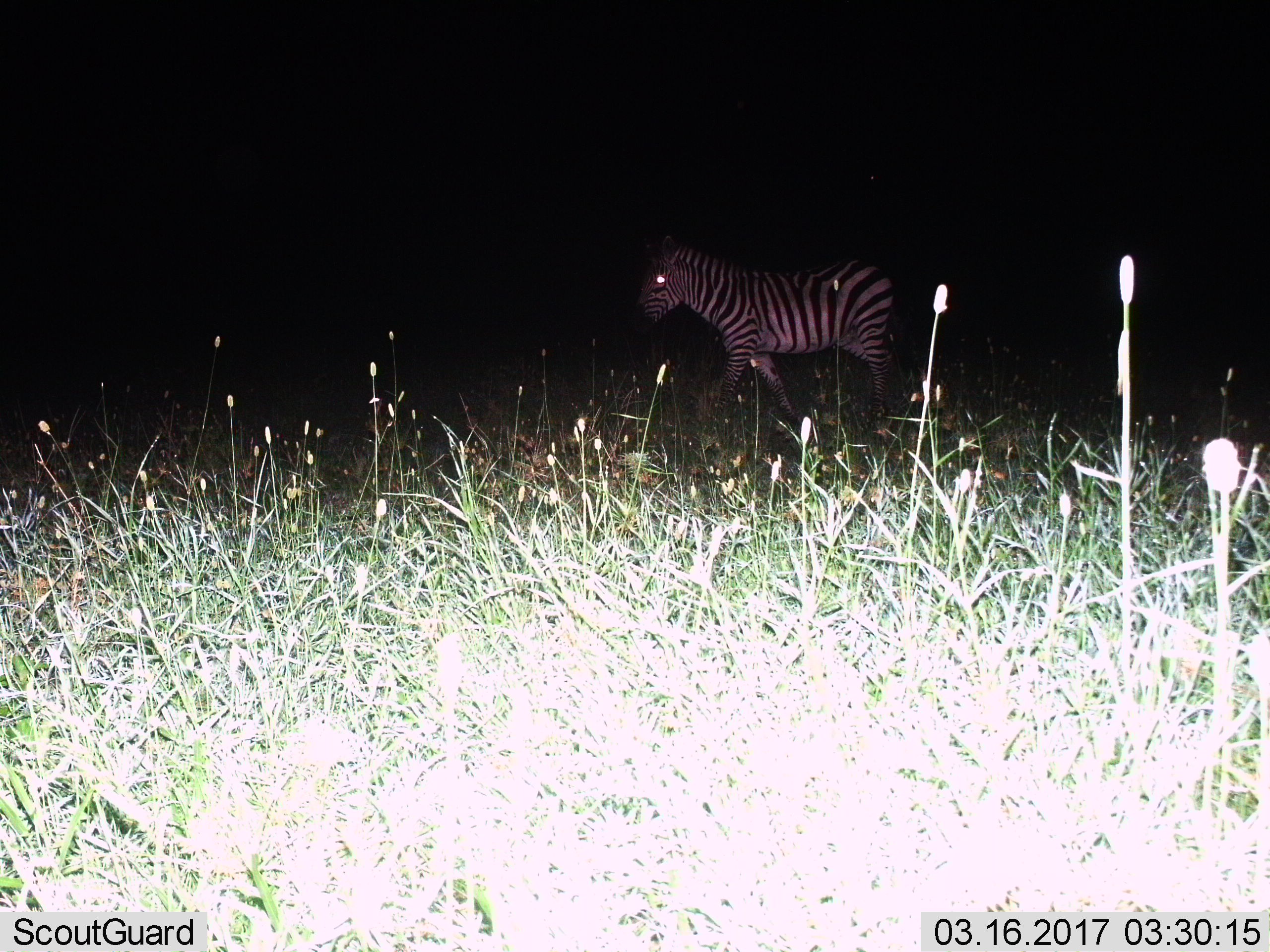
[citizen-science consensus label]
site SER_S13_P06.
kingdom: Animalia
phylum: Chordata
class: Mammalia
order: Perissodactyla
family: Equidae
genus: Equus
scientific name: Equus quagga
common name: plains zebra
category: zebraplains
Zebraplains (plains zebra) (Equus quagga), count 1. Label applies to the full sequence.